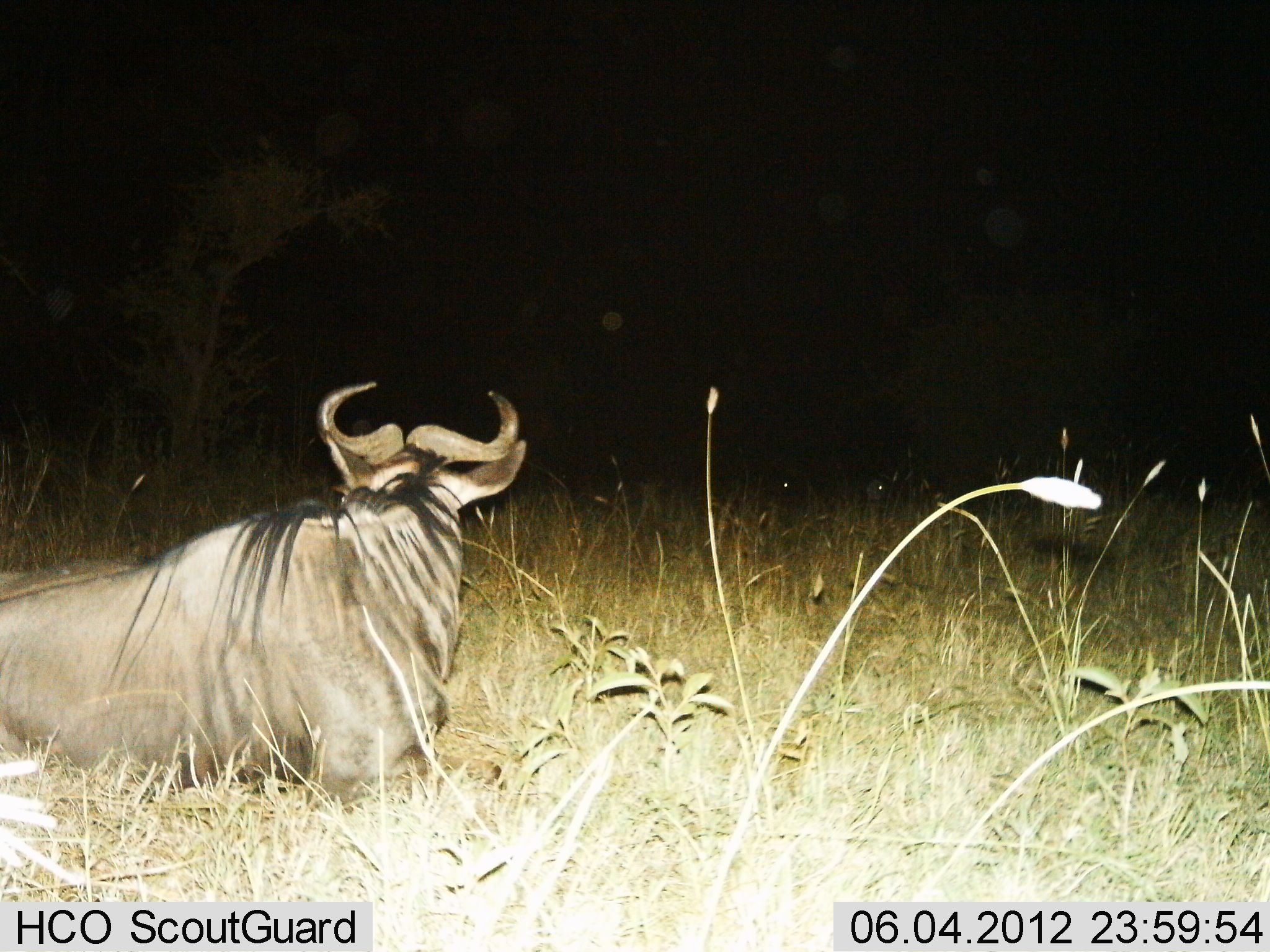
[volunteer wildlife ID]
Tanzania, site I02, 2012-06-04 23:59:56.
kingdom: Animalia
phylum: Chordata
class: Mammalia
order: Artiodactyla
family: Bovidae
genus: Connochaetes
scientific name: Connochaetes taurinus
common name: blue wildebeest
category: wildebeest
Wildebeest (blue wildebeest) (Connochaetes taurinus), count 1. Behavior (volunteer vote fractions): standing 10%, resting 90%, moving 0%, interacting 0%. Young present (vote fraction): 0%. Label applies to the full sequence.